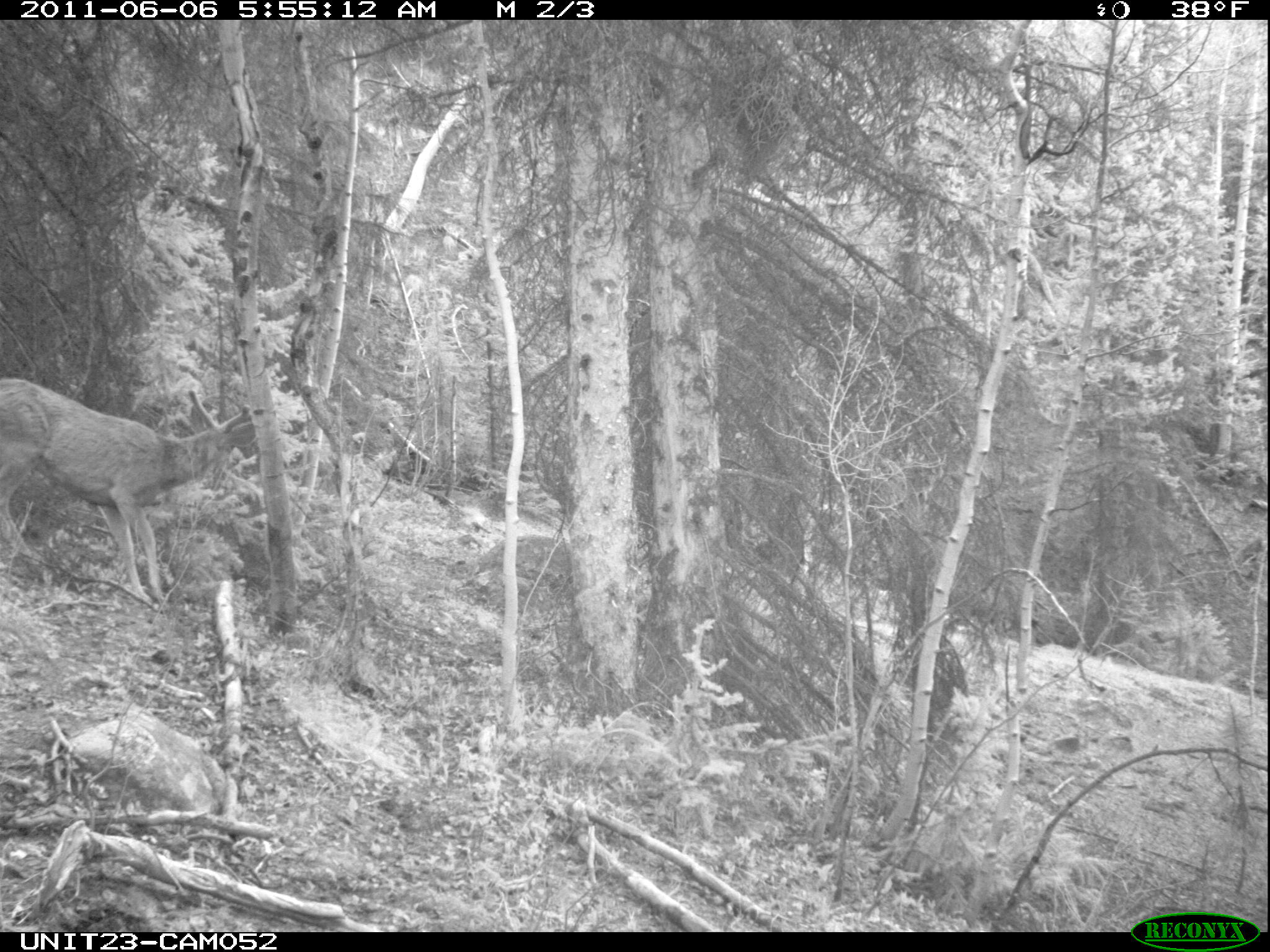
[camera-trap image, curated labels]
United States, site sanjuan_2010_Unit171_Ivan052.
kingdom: Animalia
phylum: Chordata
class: Mammalia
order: Artiodactyla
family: Cervidae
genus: Odocoileus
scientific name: Odocoileus hemionus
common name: mule deer